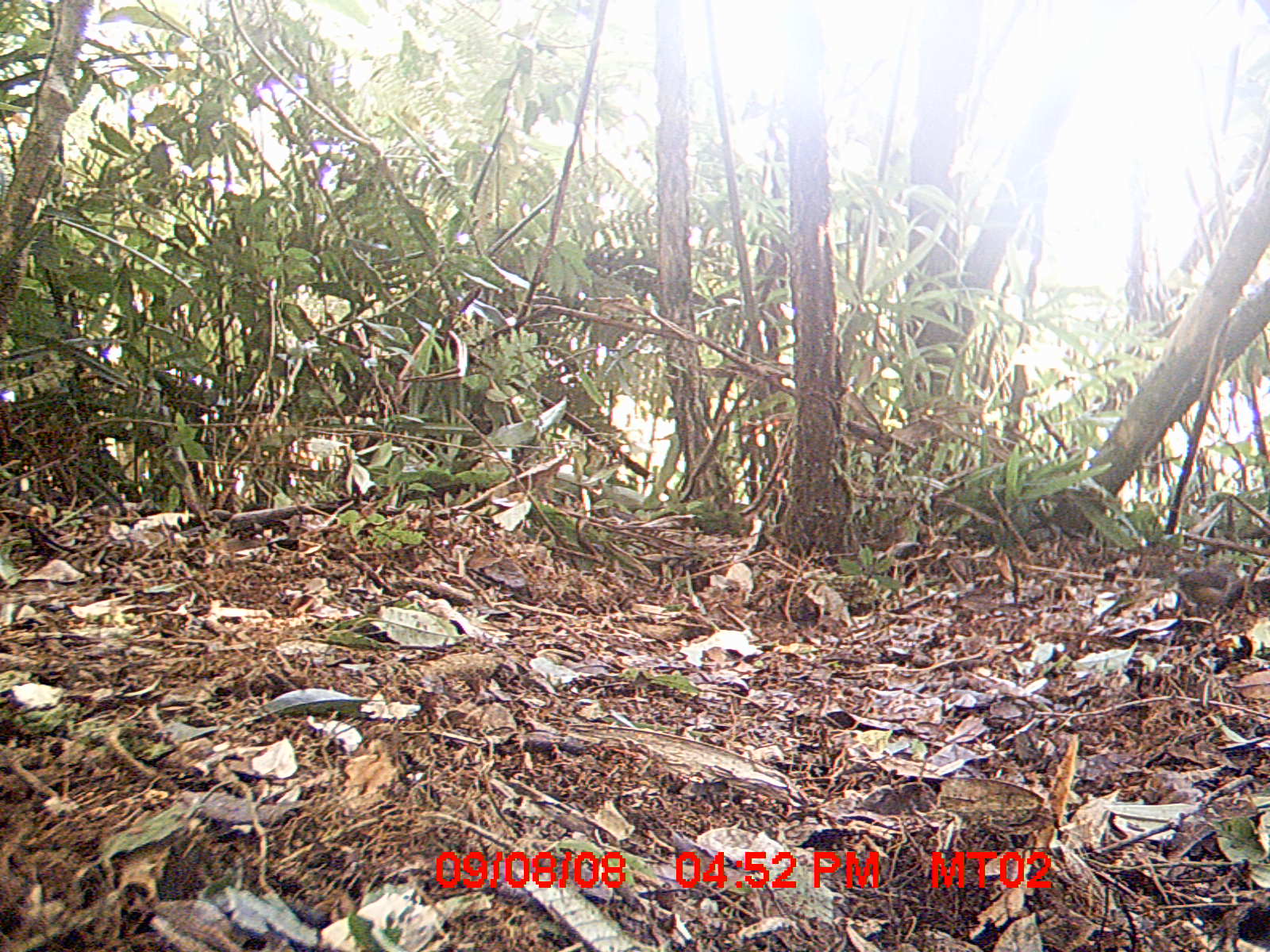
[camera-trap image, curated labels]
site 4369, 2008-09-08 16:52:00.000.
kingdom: Animalia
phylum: Chordata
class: Aves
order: Passeriformes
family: Muscicapidae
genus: Copsychus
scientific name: Copsychus albospecularis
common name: madagascar magpie-robin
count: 1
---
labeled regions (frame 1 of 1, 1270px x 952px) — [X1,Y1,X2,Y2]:
copsychus albospecularis: [1175,568,1242,620]